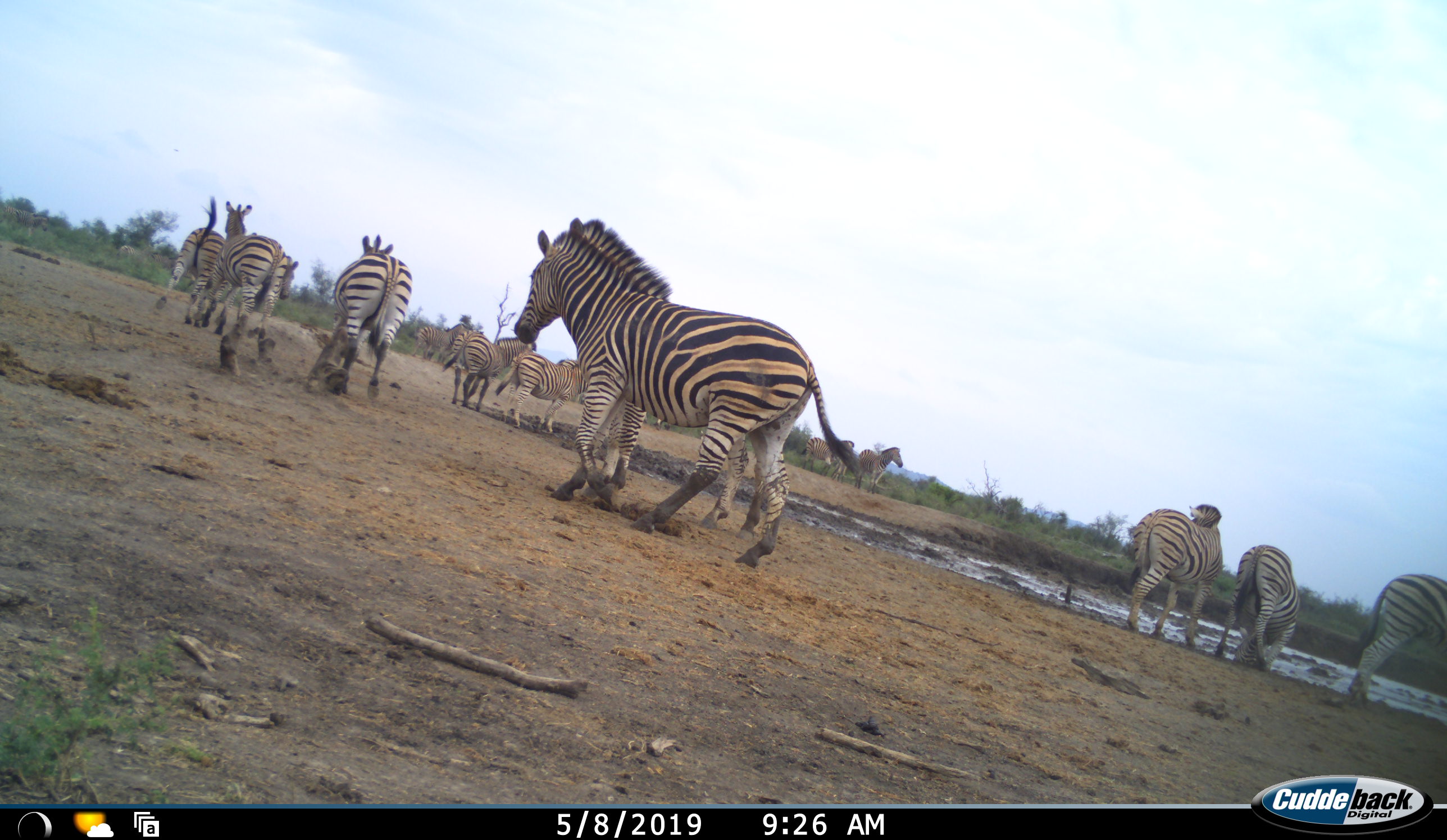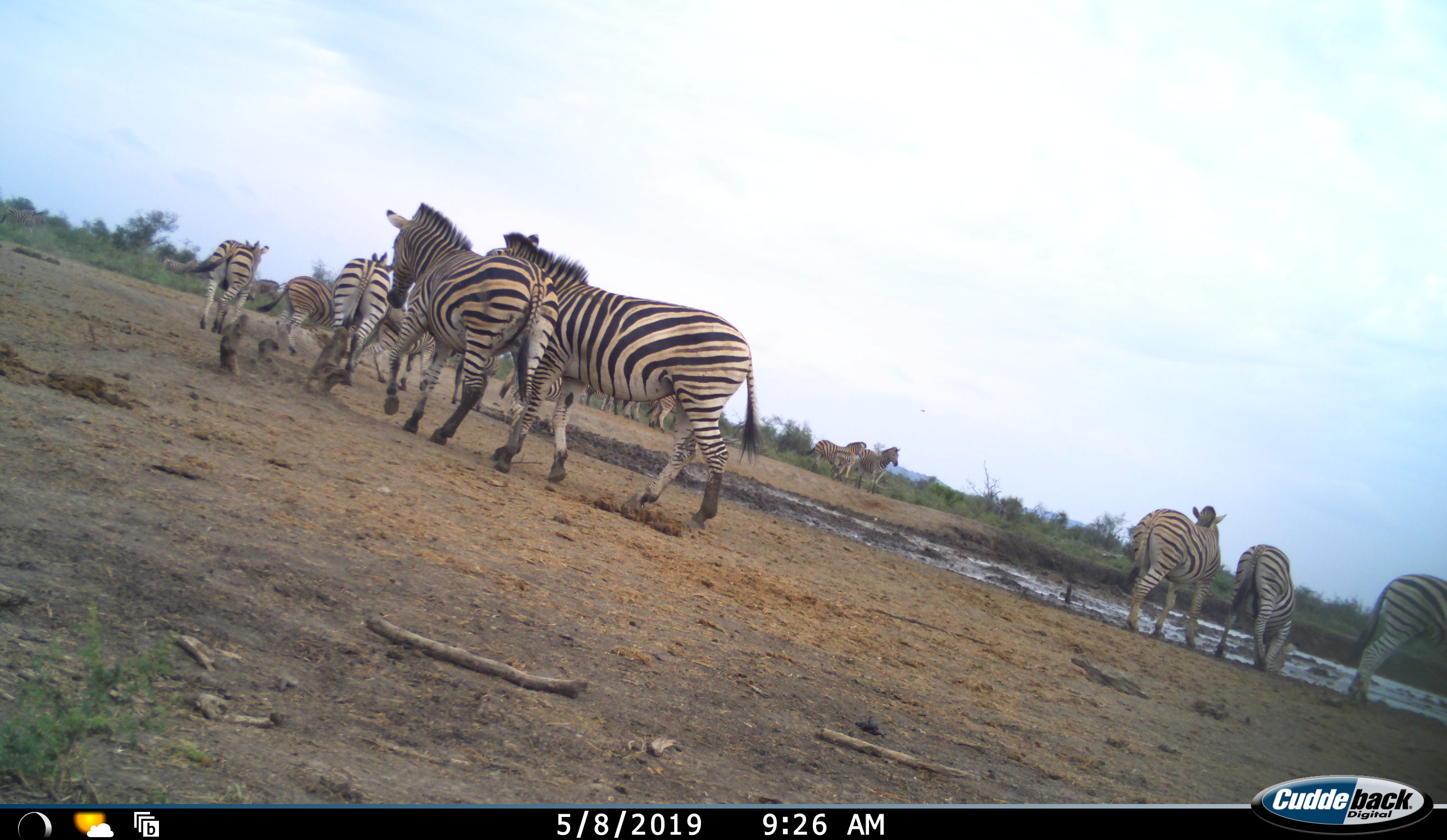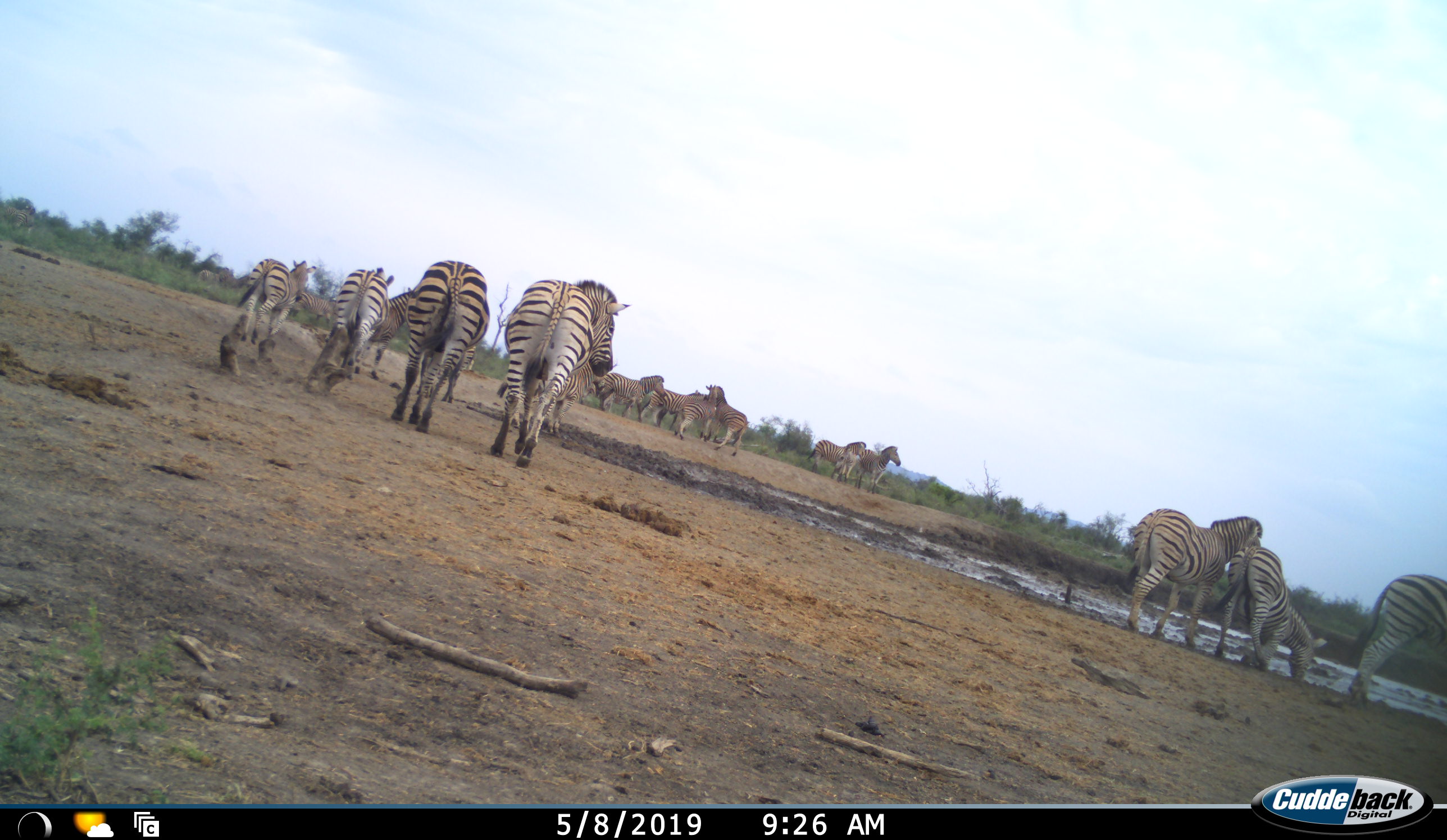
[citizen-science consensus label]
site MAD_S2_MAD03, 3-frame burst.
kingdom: Animalia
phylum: Chordata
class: Mammalia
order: Perissodactyla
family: Equidae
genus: Equus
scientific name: Equus quagga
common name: plains zebra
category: zebraplains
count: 11-50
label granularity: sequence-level